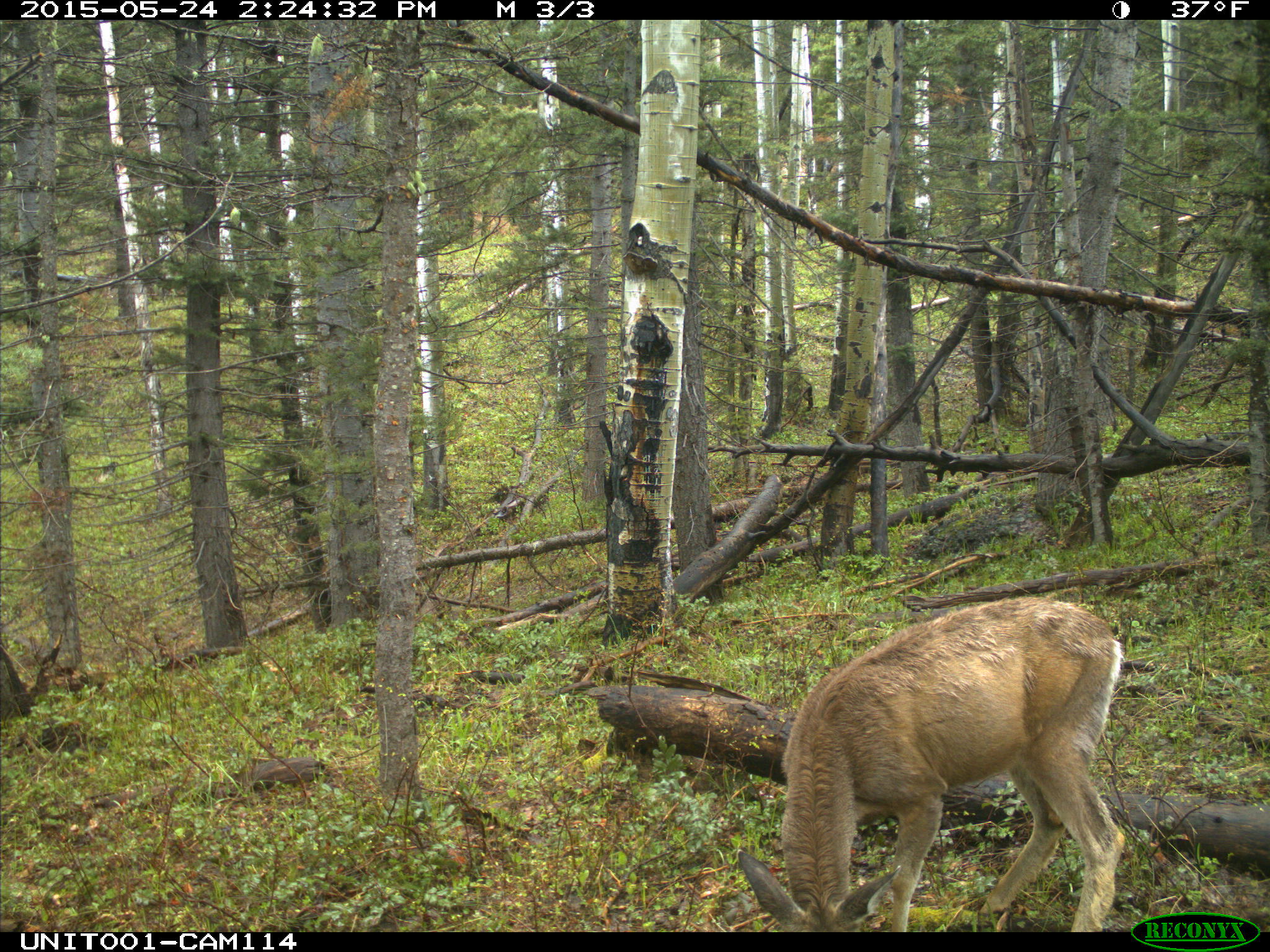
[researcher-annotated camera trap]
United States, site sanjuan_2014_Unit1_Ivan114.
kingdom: Animalia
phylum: Chordata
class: Mammalia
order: Artiodactyla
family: Cervidae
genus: Odocoileus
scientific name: Odocoileus hemionus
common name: mule deer